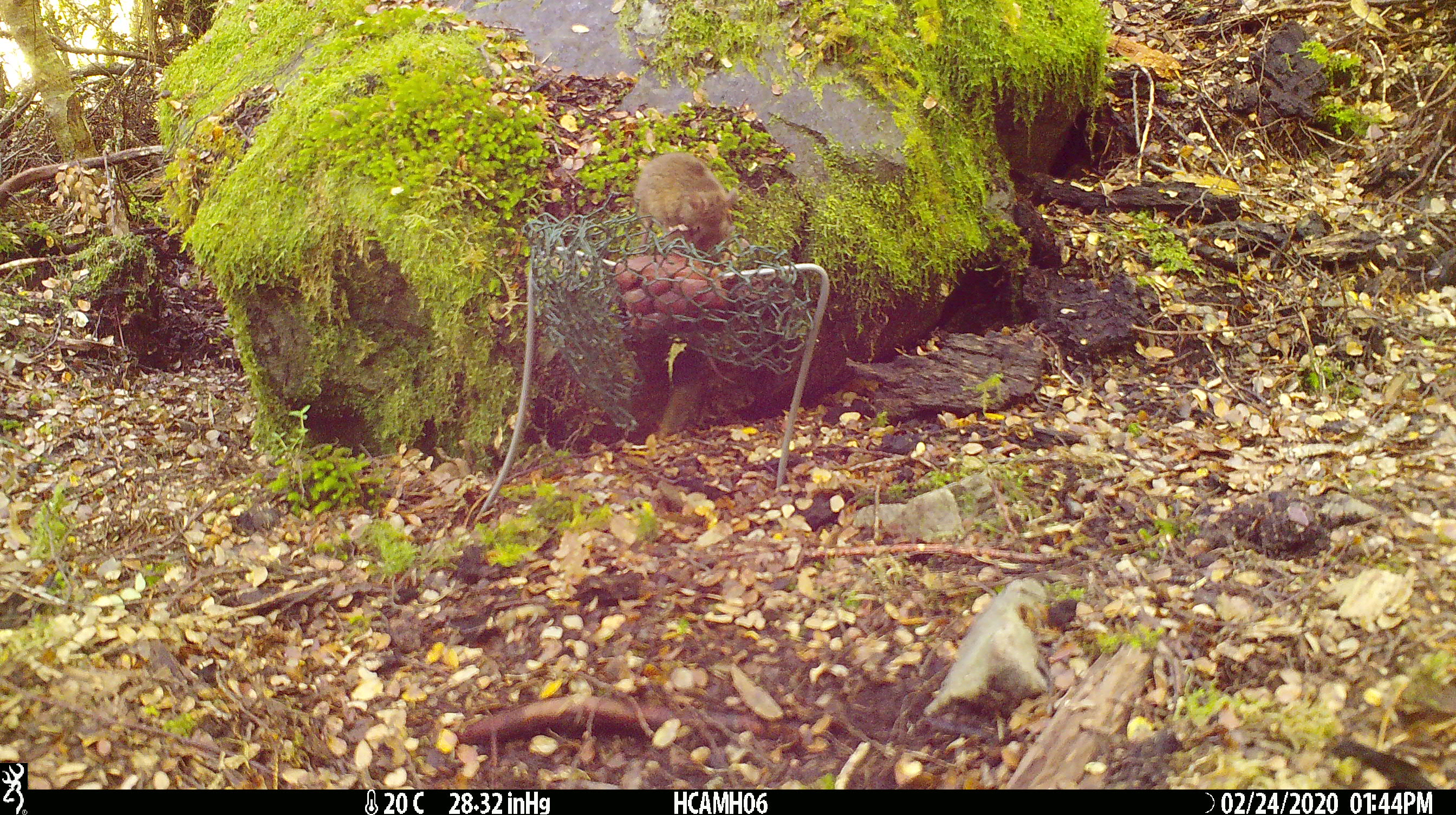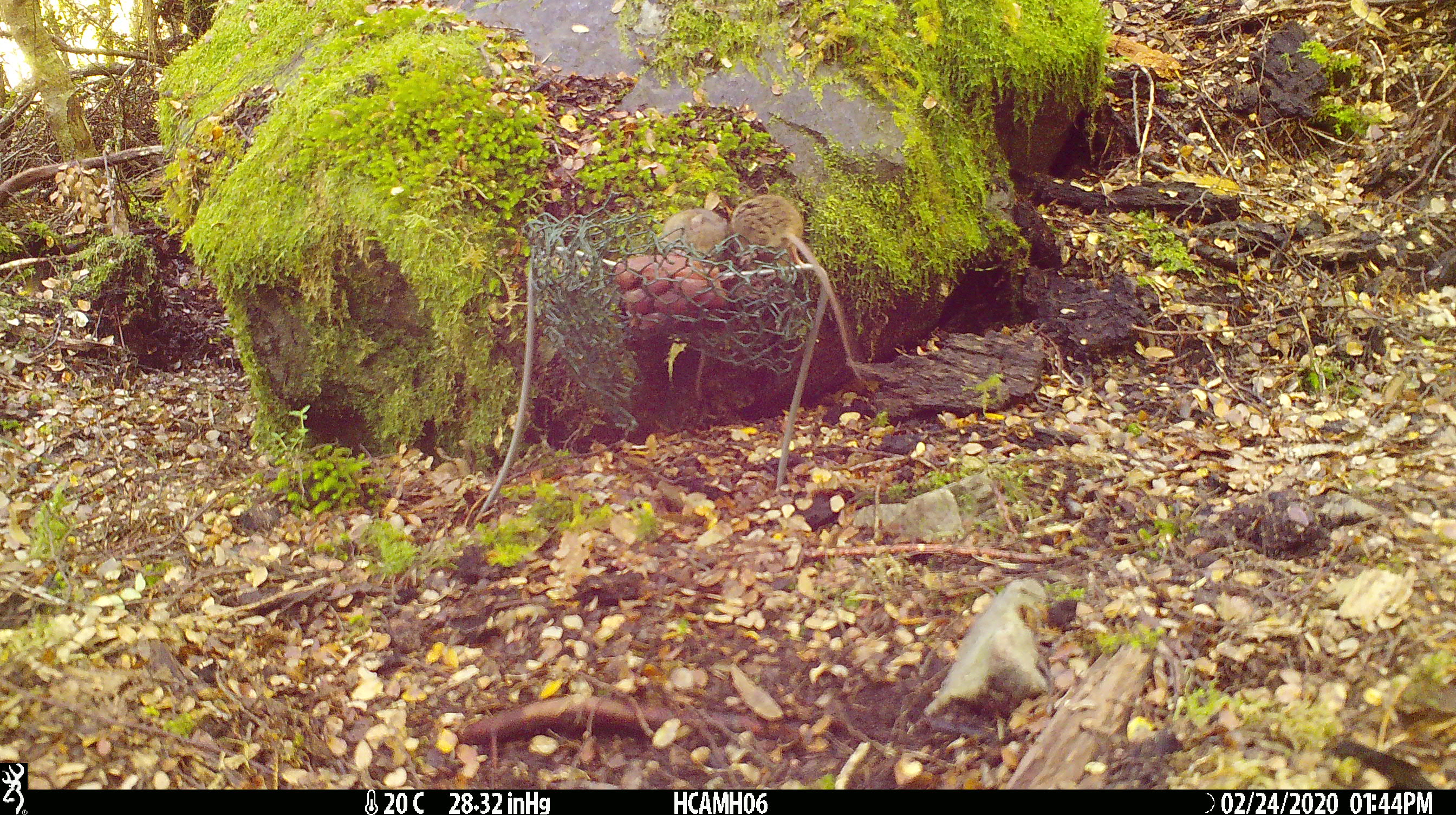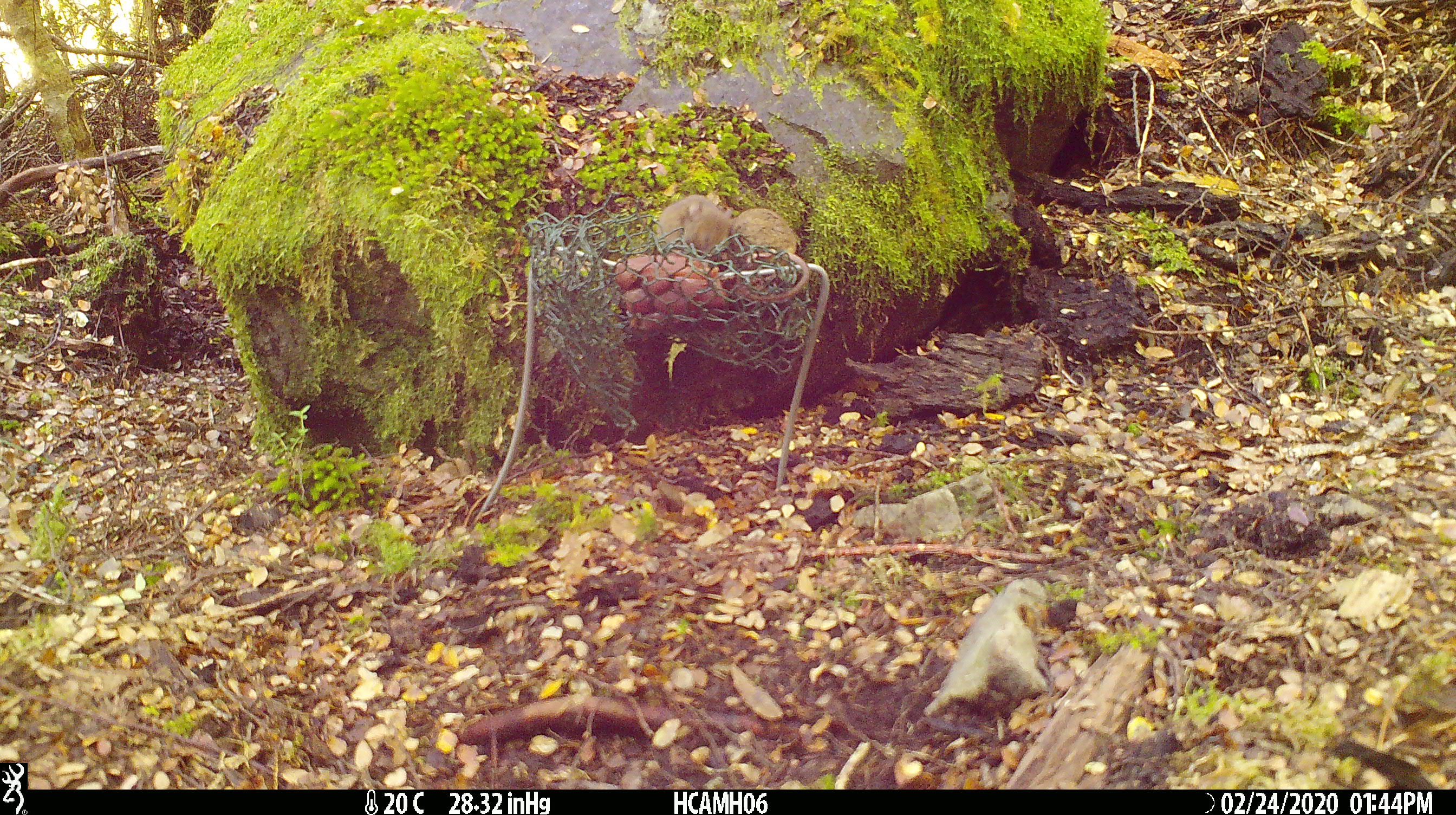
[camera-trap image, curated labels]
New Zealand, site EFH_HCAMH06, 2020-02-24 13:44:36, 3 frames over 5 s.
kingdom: Animalia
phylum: Chordata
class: Mammalia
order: Rodentia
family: Muridae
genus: Mus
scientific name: Mus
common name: mouse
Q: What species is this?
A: Mouse (Mus).